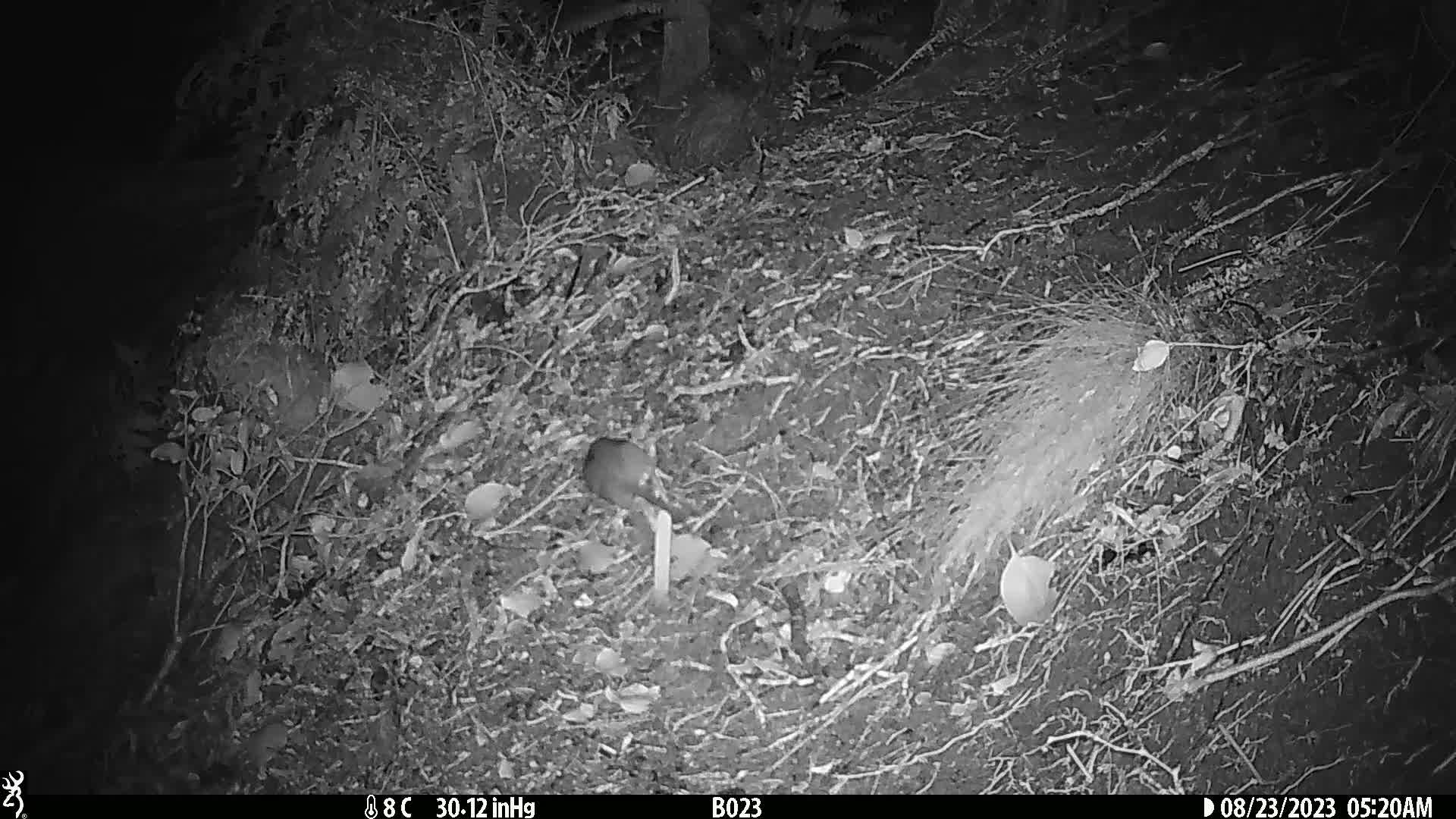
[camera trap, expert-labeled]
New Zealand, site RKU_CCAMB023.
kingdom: Animalia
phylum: Chordata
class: Mammalia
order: Rodentia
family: Muridae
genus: Rattus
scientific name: Rattus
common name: rat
Rat (Rattus).